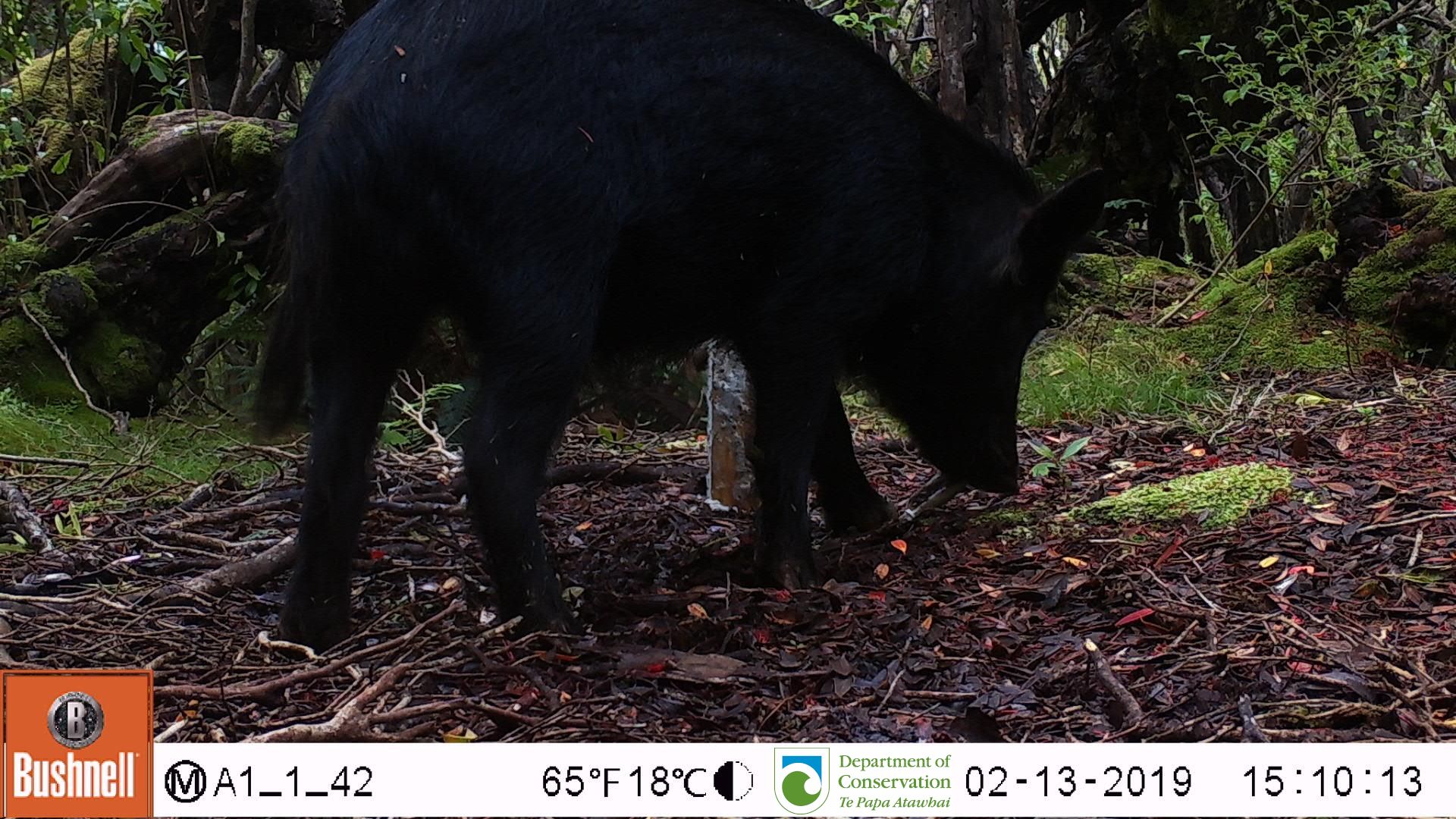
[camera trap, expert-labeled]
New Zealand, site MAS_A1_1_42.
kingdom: Animalia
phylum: Chordata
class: Mammalia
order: Artiodactyla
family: Suidae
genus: Sus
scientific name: Sus scrofa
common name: pig